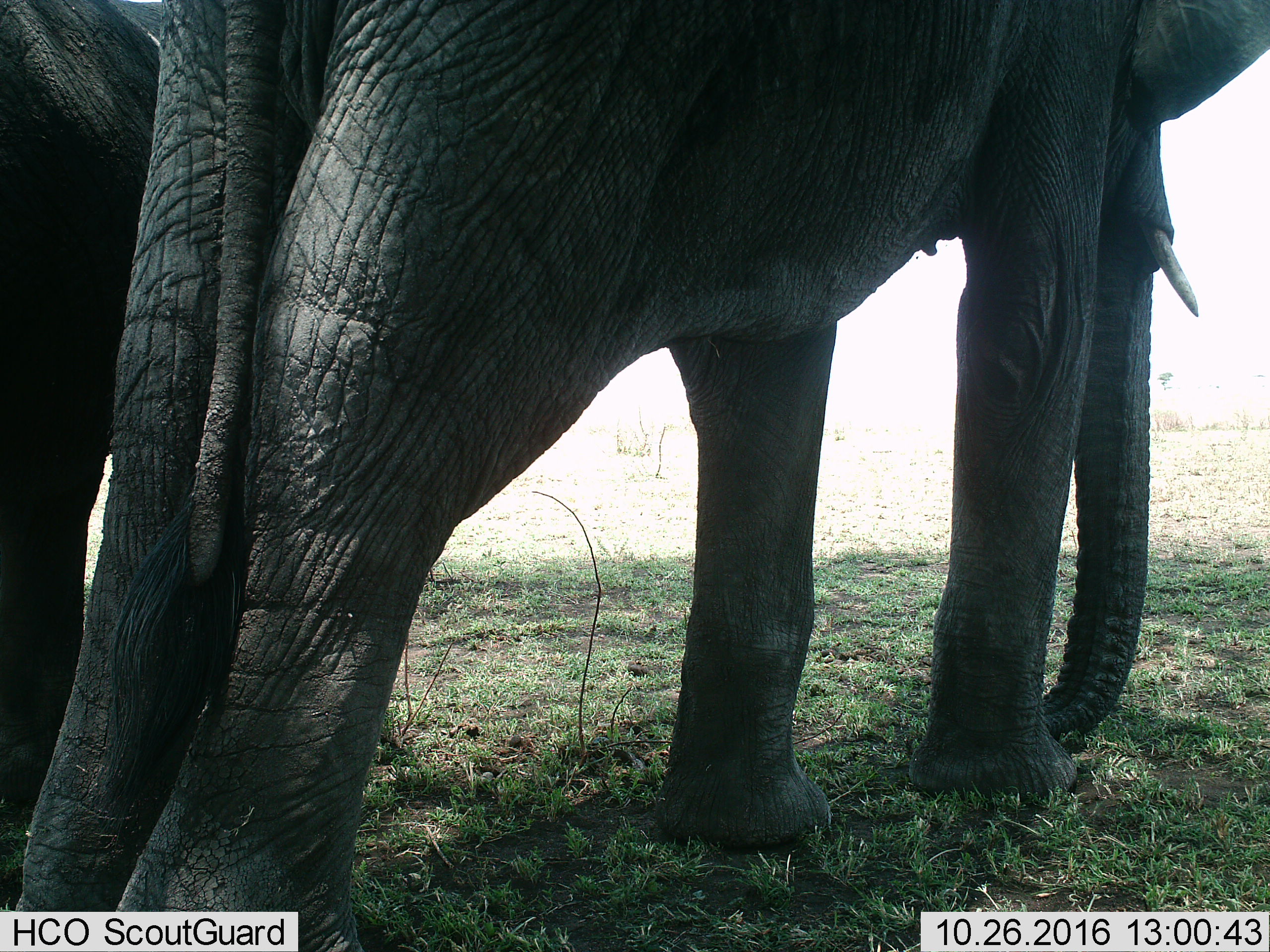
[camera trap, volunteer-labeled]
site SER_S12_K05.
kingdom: Animalia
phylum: Chordata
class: Mammalia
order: Proboscidea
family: Elephantidae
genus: Loxodonta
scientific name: Loxodonta africana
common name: african bush elephant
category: elephant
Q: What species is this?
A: Elephant (african bush elephant) (Loxodonta africana).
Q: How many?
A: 2.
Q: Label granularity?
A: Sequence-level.